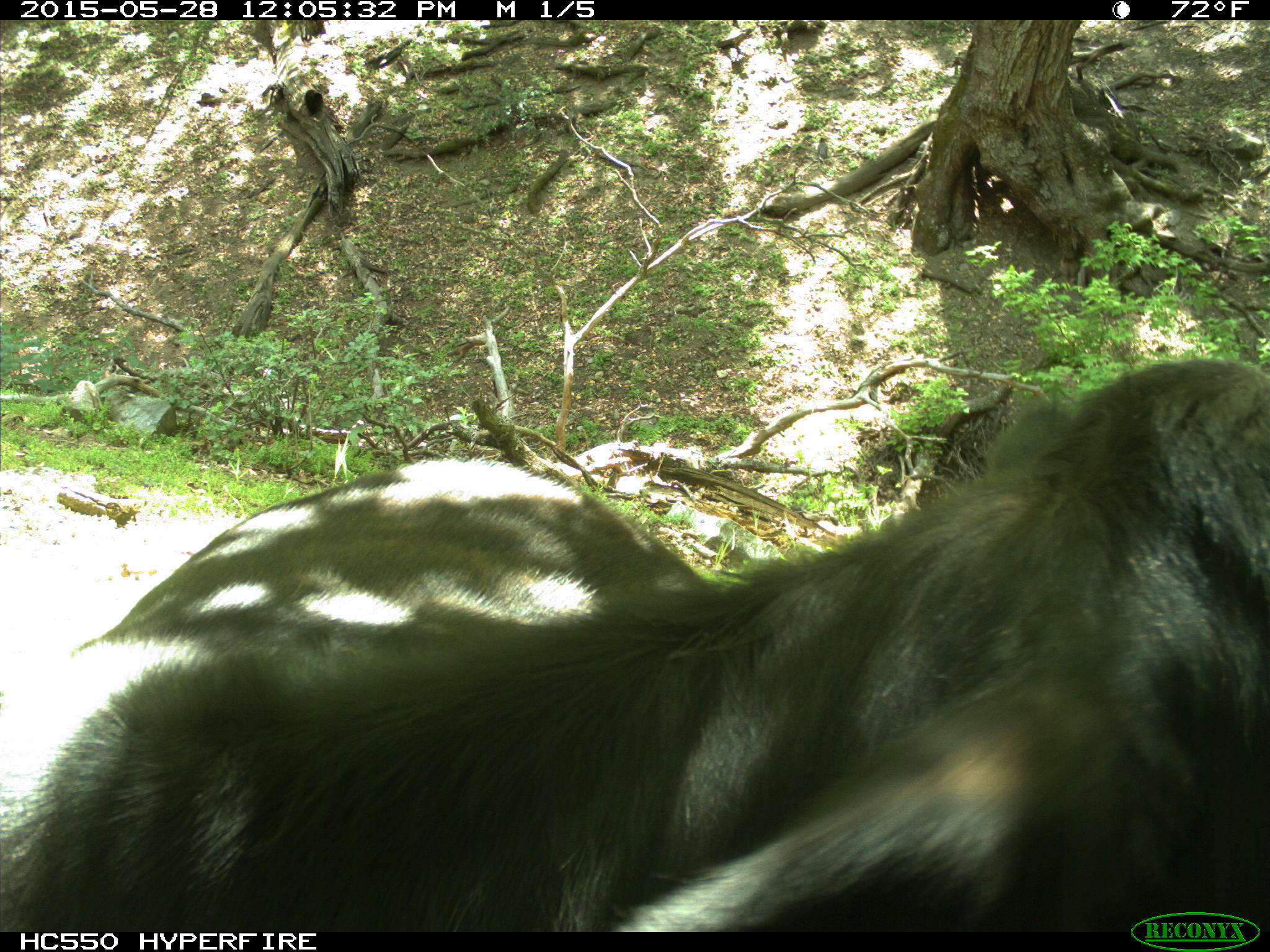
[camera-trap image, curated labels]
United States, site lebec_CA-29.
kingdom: Animalia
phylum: Chordata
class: Mammalia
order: Artiodactyla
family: Bovidae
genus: Bos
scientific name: Bos taurus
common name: domestic cow